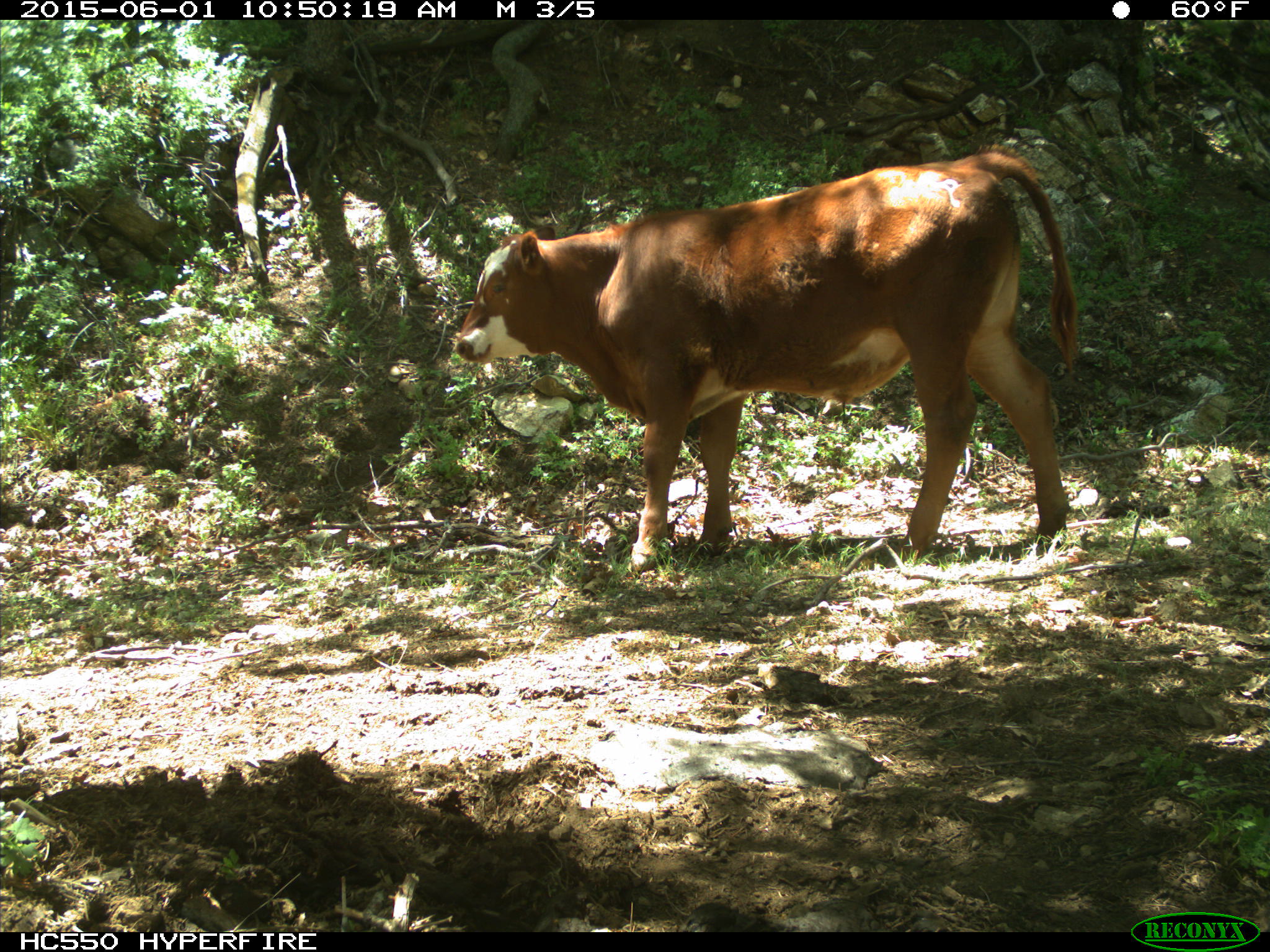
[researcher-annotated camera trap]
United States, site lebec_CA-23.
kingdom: Animalia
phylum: Chordata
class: Mammalia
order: Artiodactyla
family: Bovidae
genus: Bos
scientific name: Bos taurus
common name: domestic cow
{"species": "Bos taurus (domestic cow)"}